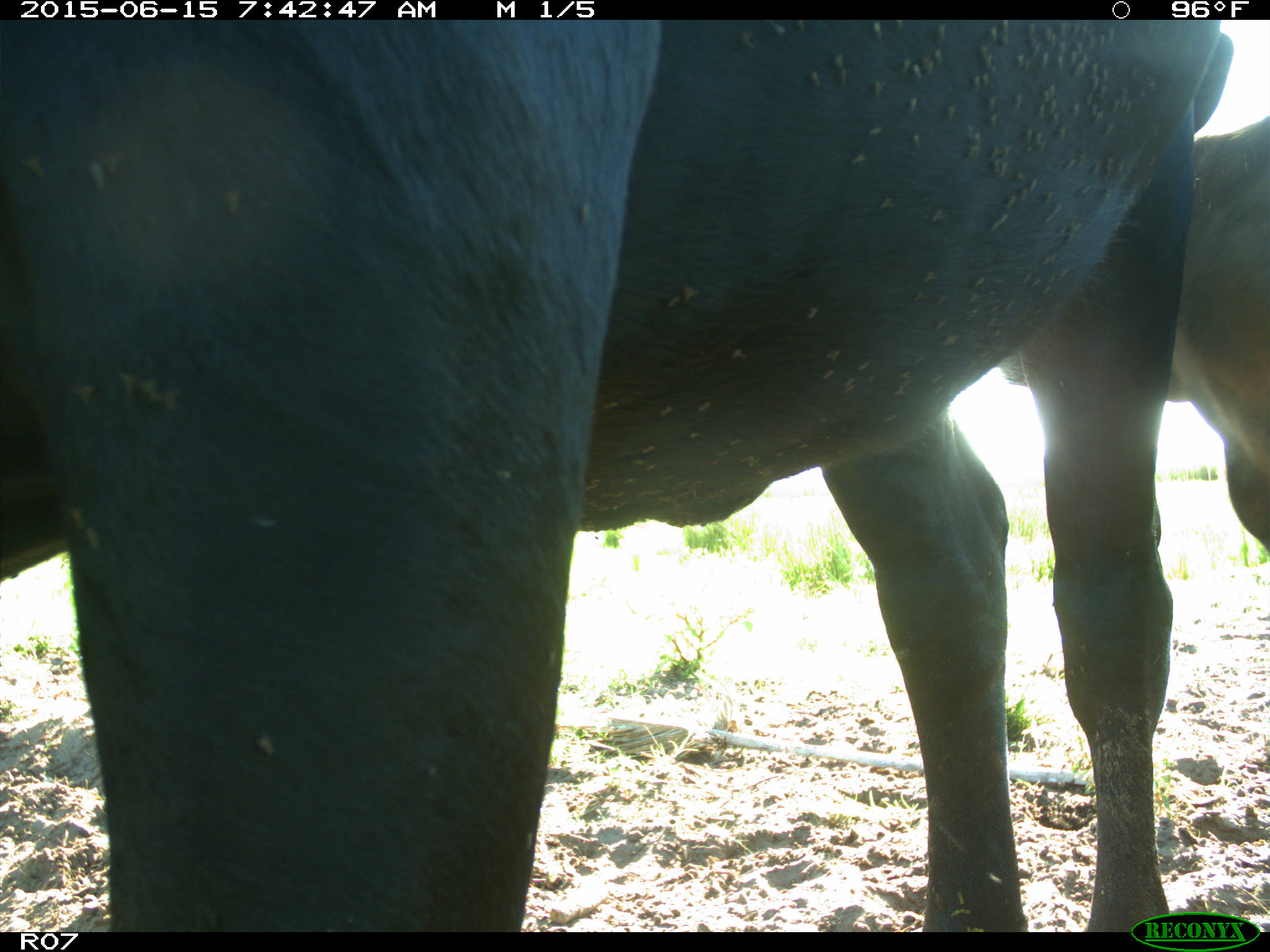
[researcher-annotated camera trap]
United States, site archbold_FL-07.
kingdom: Animalia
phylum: Chordata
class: Mammalia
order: Artiodactyla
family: Bovidae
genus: Bos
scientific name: Bos taurus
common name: domestic cow